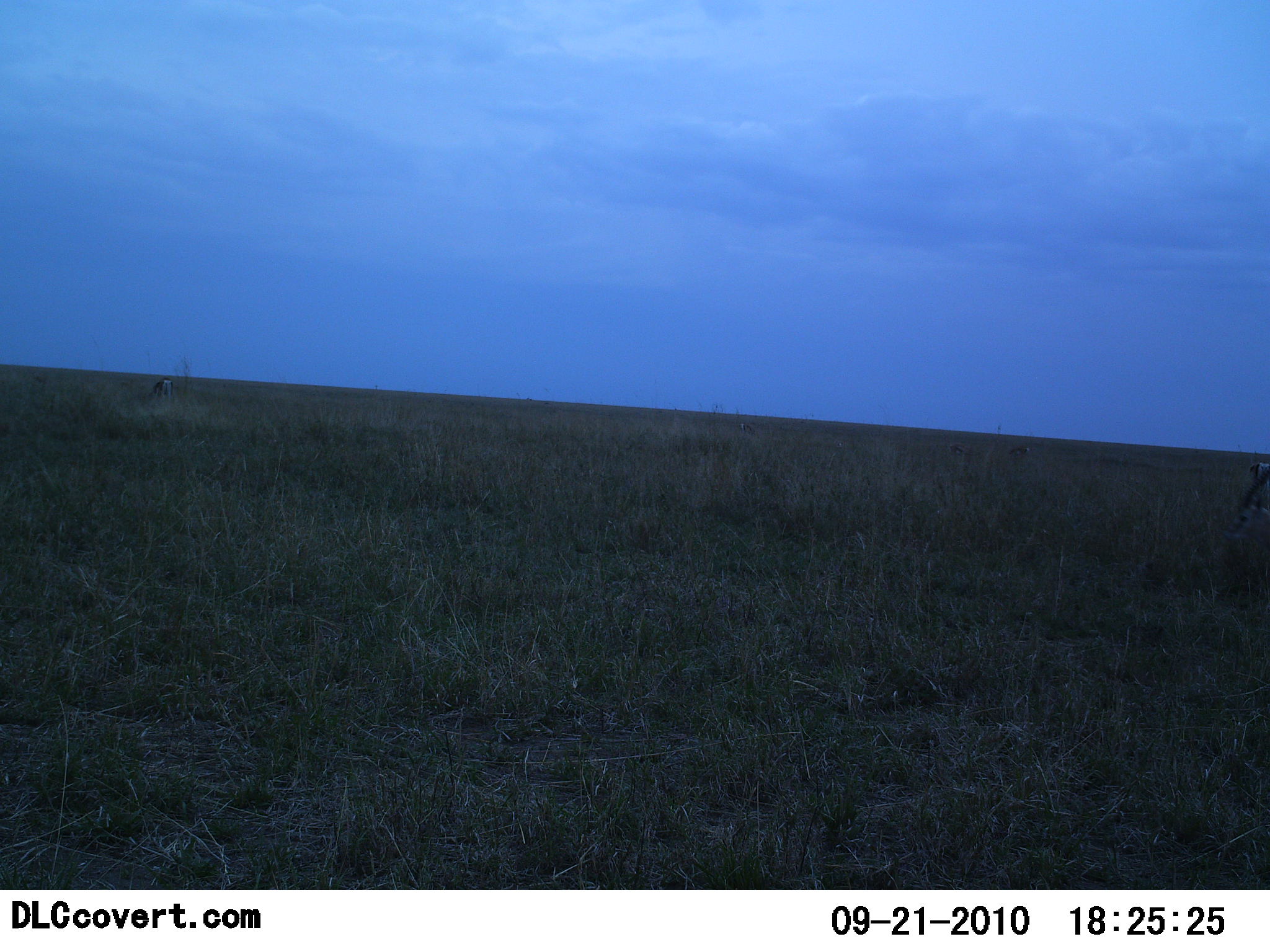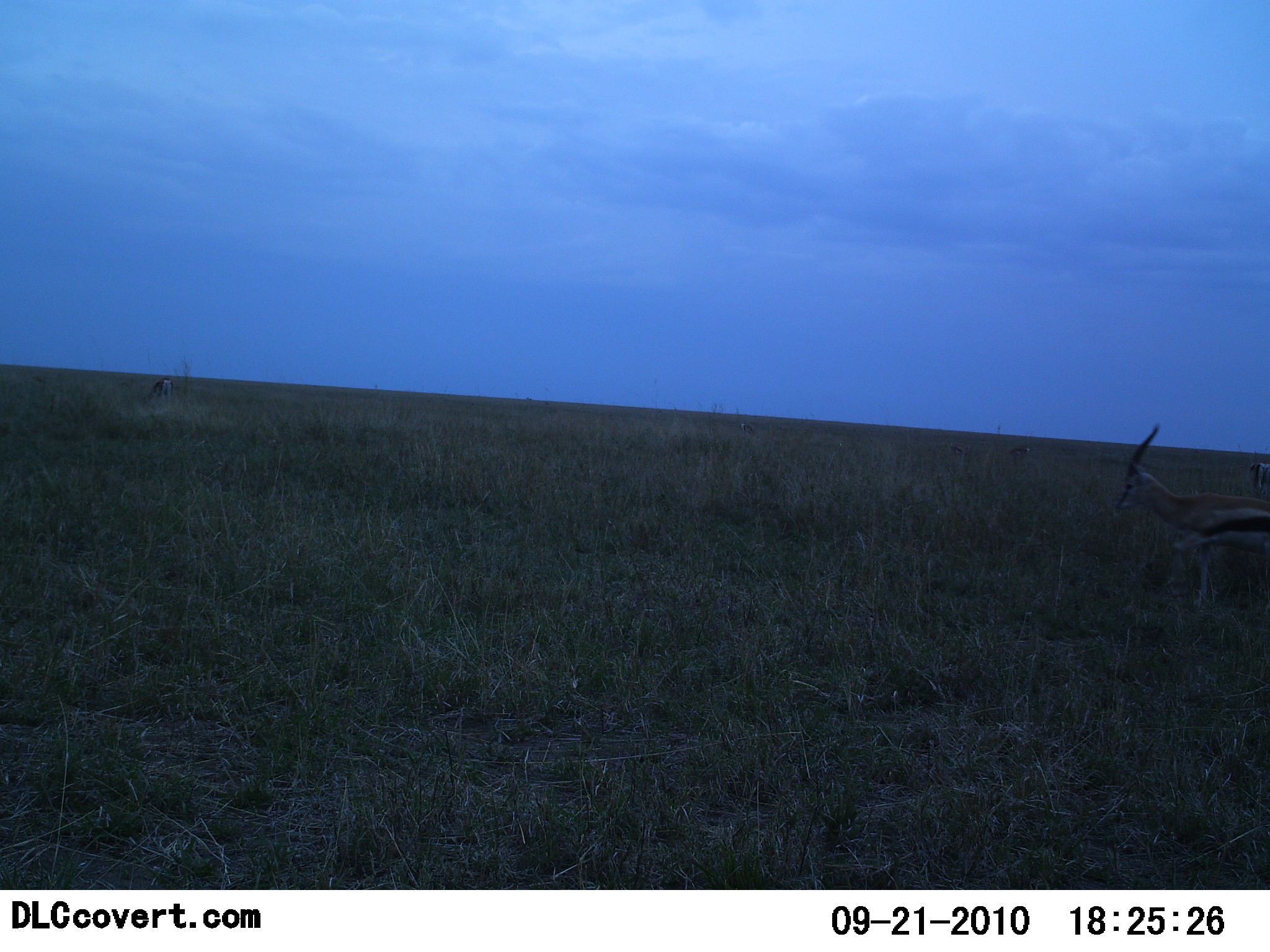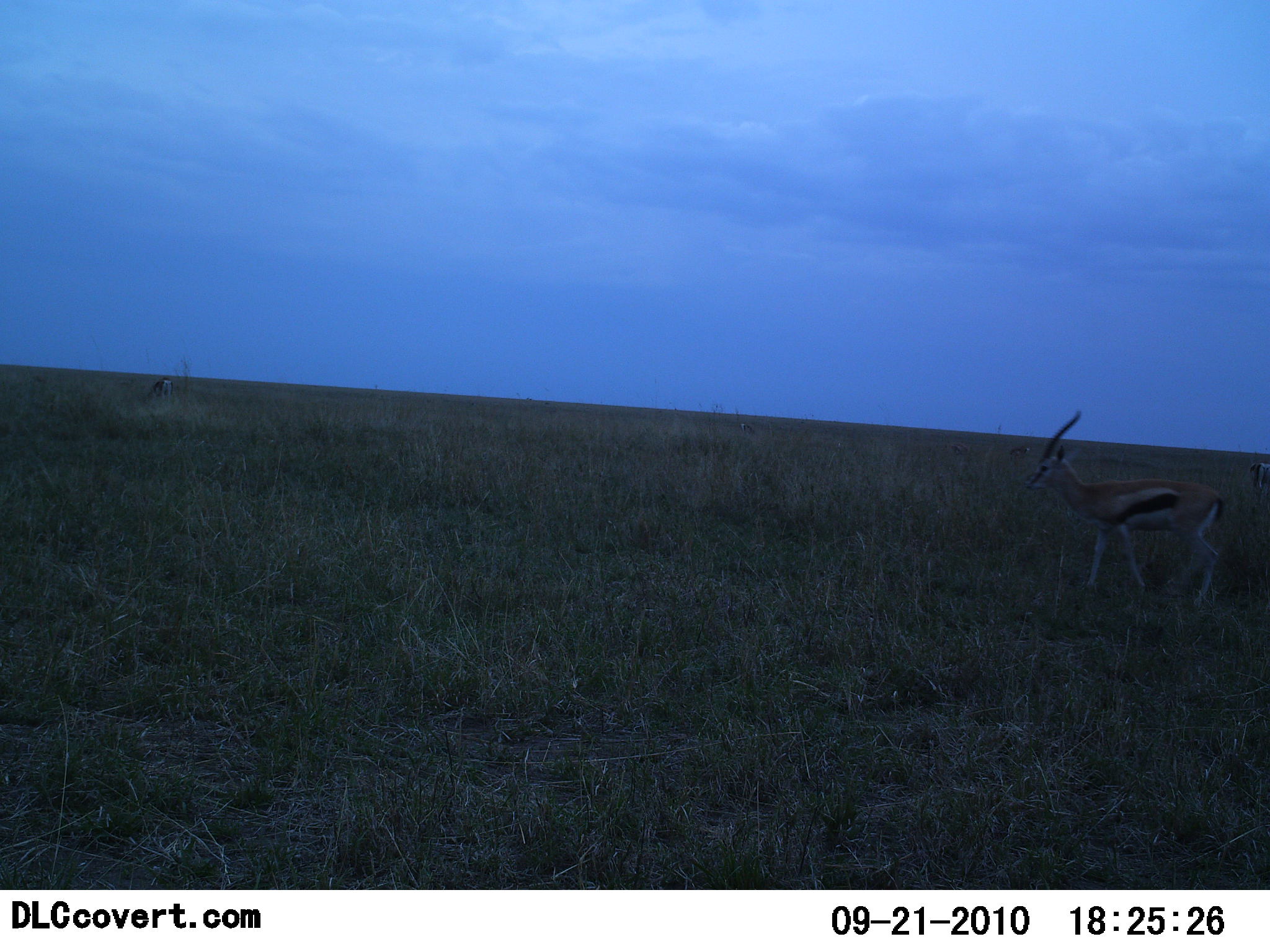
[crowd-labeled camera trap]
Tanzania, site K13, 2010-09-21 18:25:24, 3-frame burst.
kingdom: Animalia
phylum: Chordata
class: Mammalia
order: Artiodactyla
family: Bovidae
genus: Eudorcas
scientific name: Eudorcas thomsonii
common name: thomson's gazelle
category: gazellethomsons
Gazellethomsons (thomson's gazelle) (Eudorcas thomsonii), count 1. Behavior (volunteer vote fractions): standing 31%, resting 0%, moving 85%, interacting 0%. Young present (vote fraction): 0%. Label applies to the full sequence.